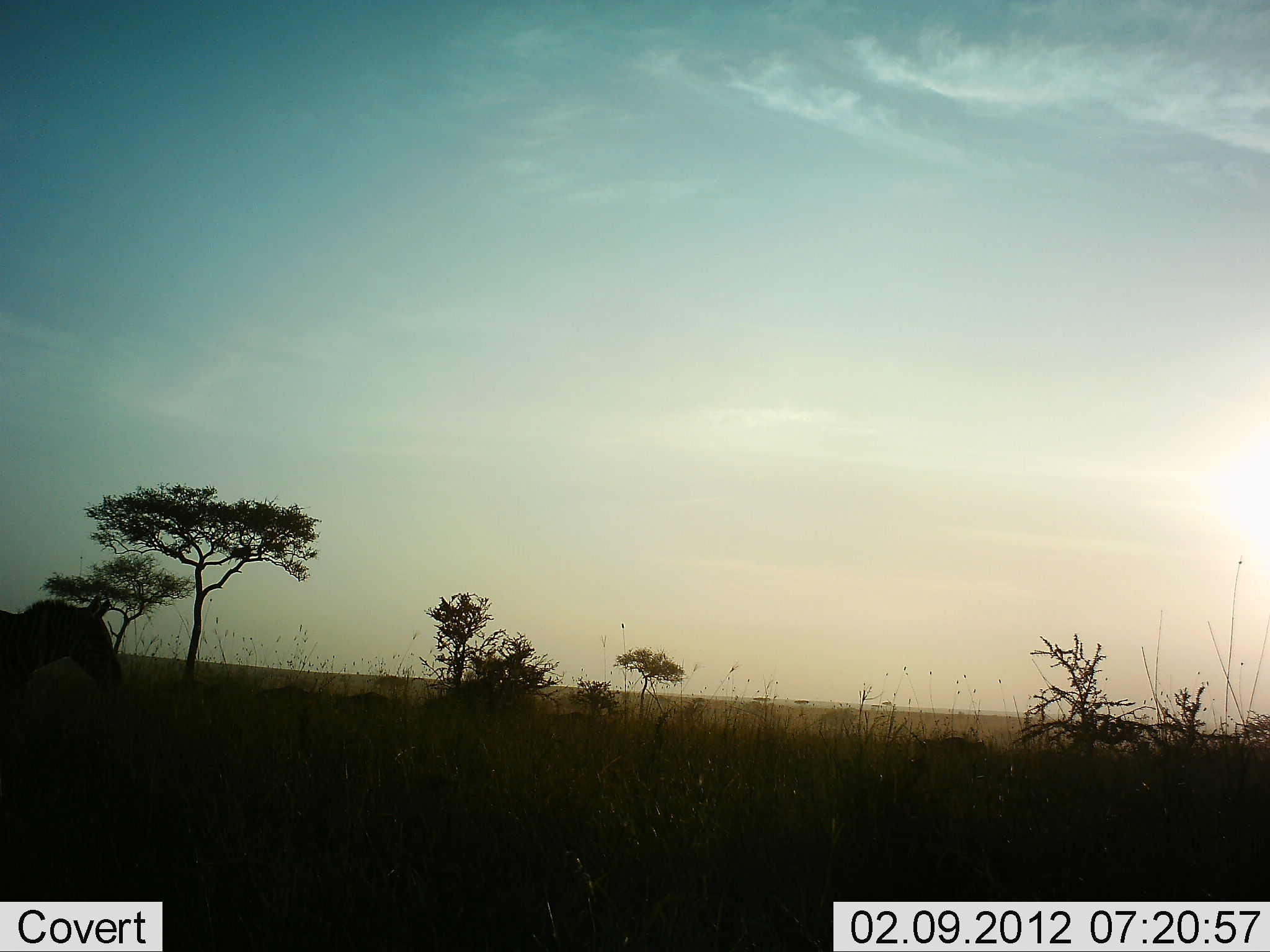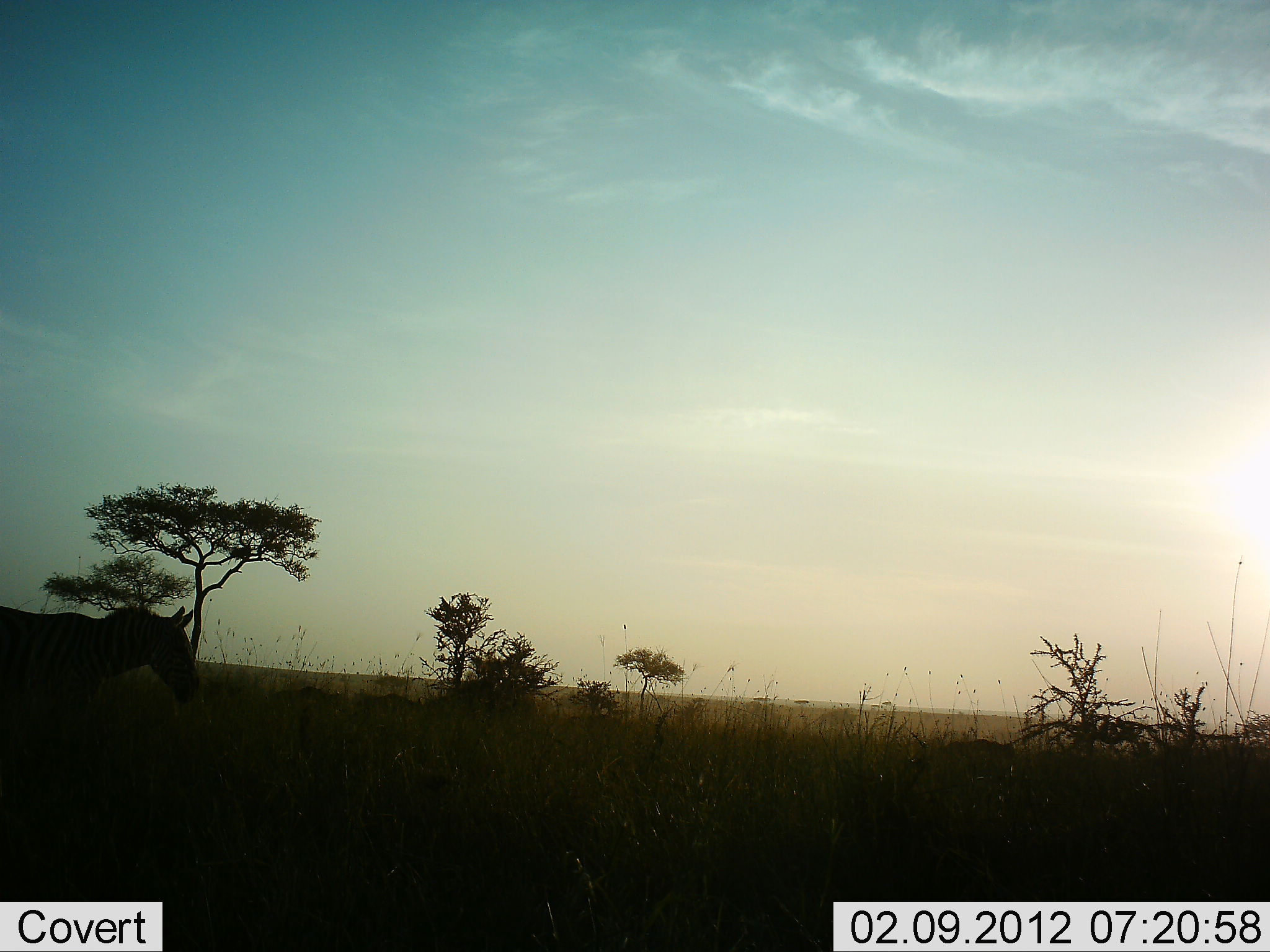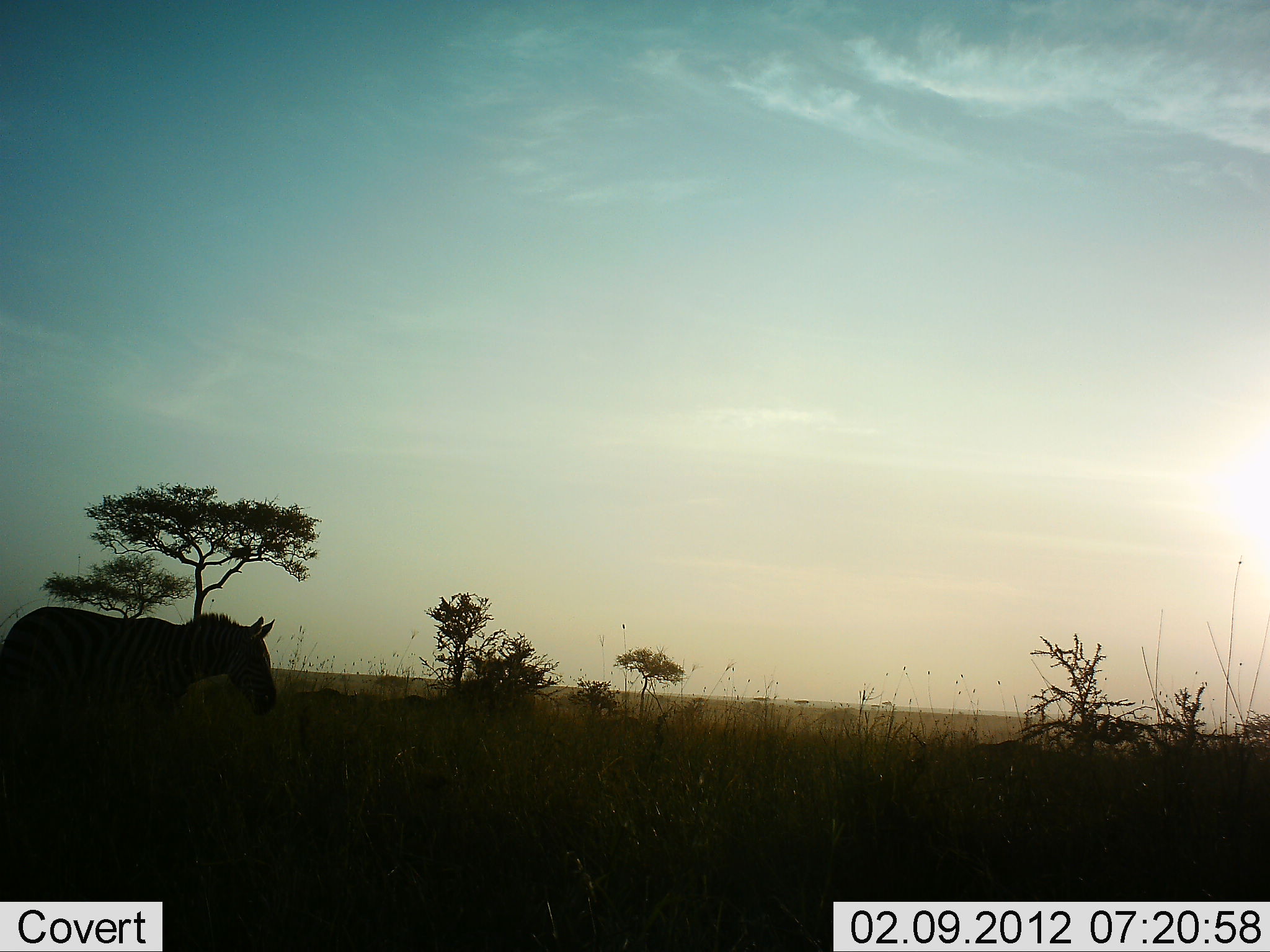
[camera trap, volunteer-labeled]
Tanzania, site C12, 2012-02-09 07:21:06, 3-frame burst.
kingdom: Animalia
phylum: Chordata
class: Mammalia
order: Perissodactyla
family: Equidae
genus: Equus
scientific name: Equus quagga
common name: plains zebra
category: zebra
Zebra (plains zebra) (Equus quagga), count 1. Behavior (volunteer vote fractions): standing 20%, resting 0%, moving 87%, interacting 0%. Young present (vote fraction): 0%. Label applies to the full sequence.